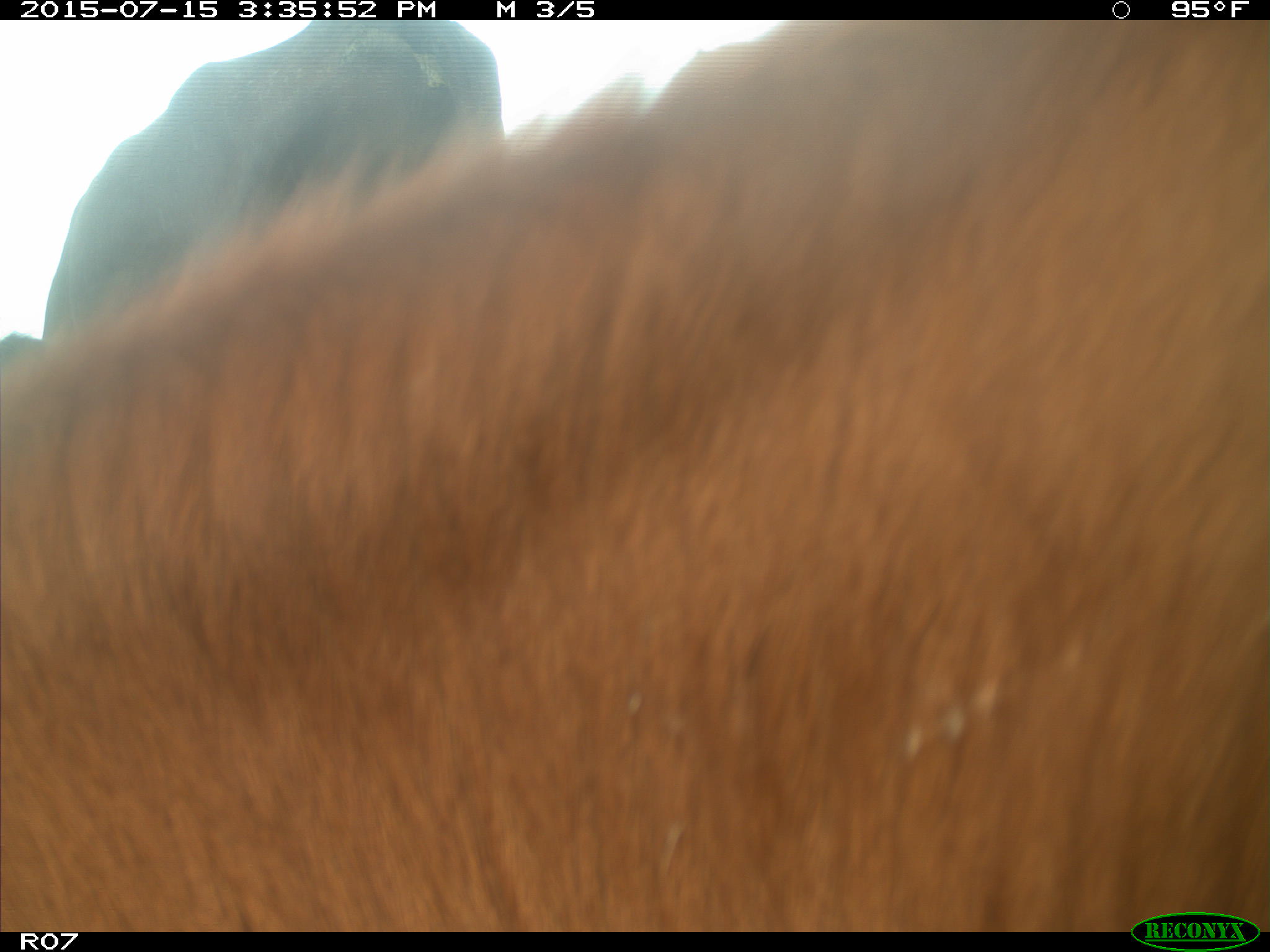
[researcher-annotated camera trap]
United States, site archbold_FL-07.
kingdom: Animalia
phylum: Chordata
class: Mammalia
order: Artiodactyla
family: Bovidae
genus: Bos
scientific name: Bos taurus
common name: domestic cow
Bos taurus (domestic cow).